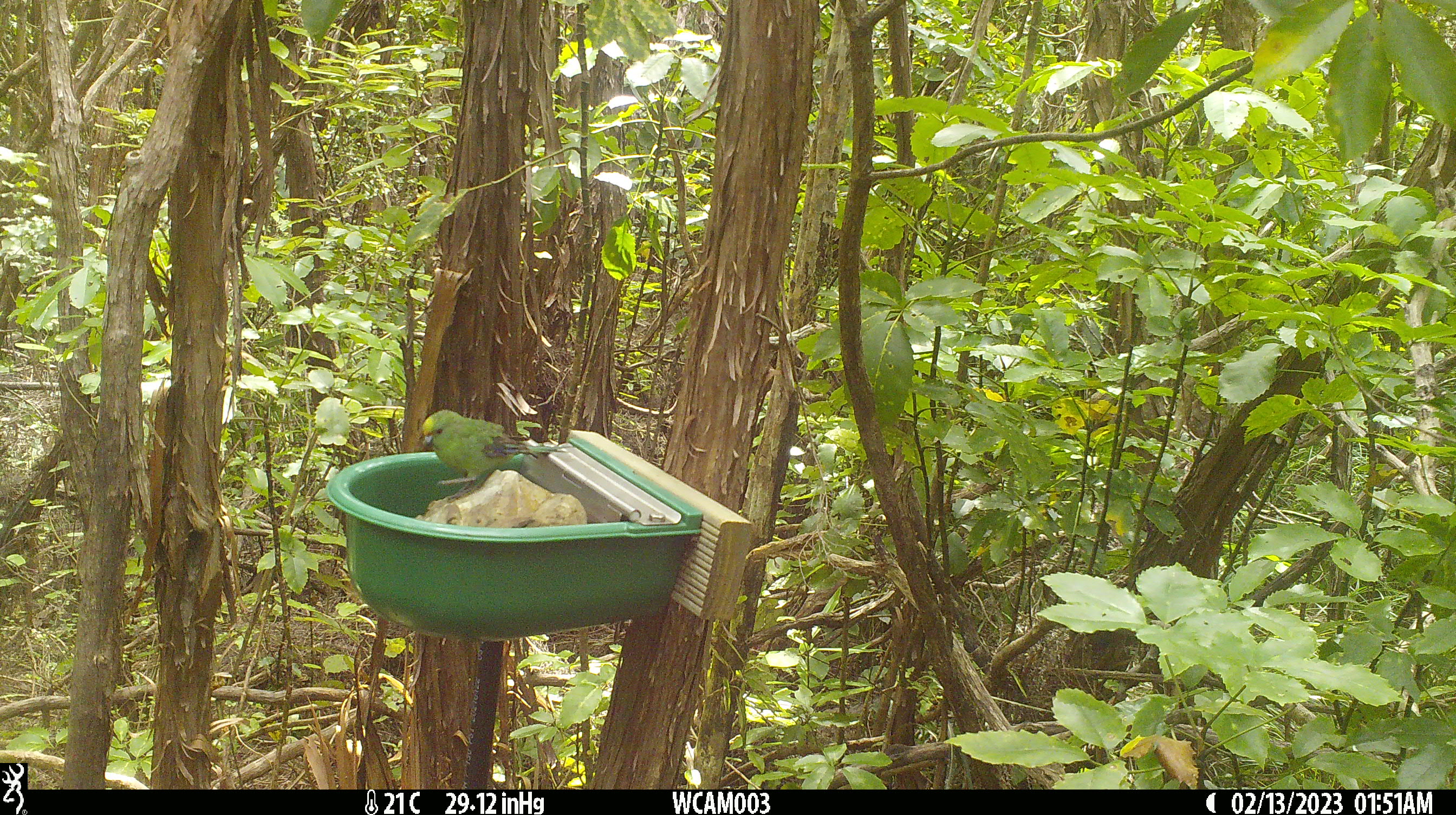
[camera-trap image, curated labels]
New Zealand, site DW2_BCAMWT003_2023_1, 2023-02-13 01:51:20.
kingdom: Animalia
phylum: Chordata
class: Aves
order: Psittaciformes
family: Psittaculidae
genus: Cyanoramphus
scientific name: Cyanoramphus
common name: parakeet